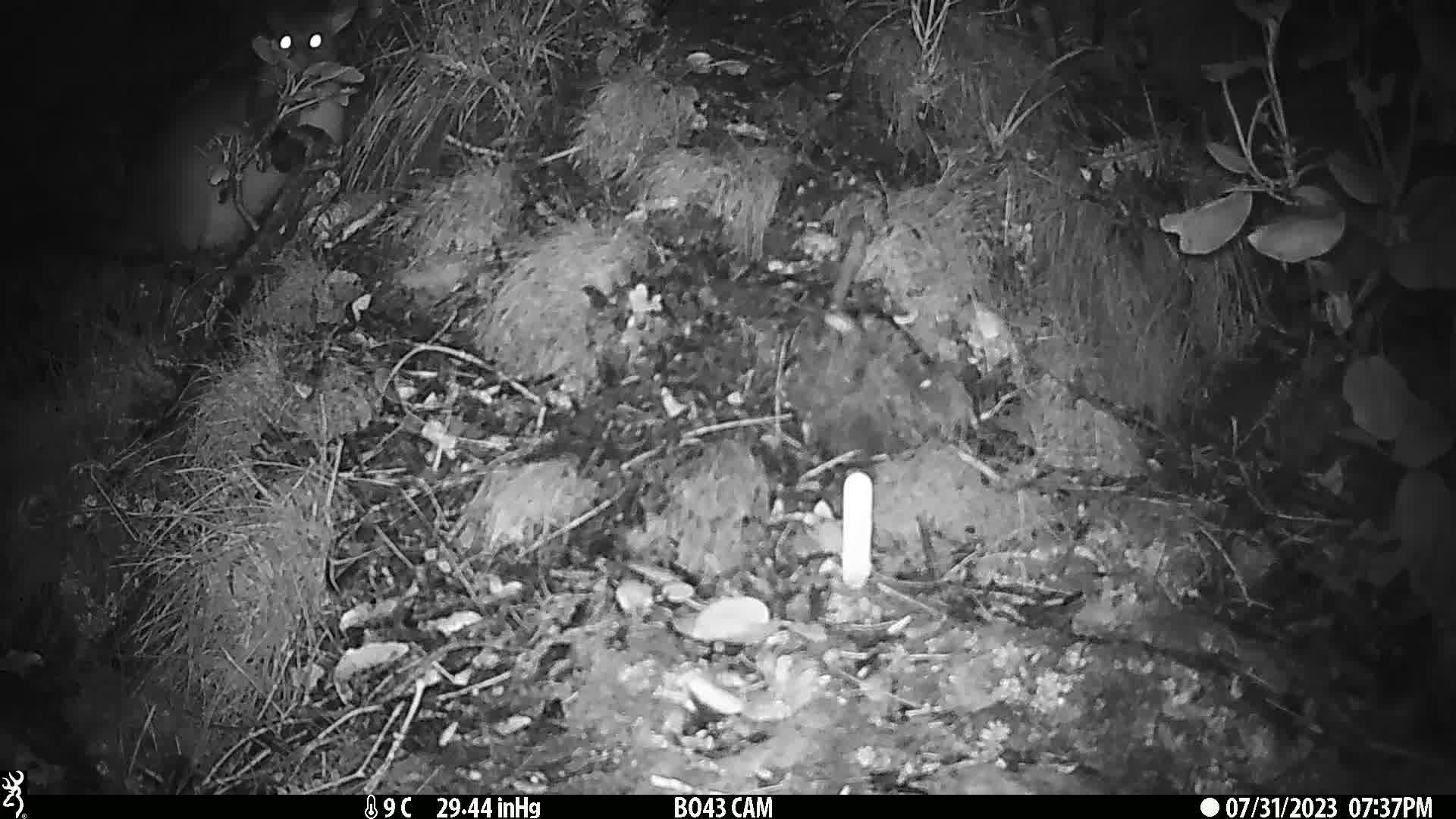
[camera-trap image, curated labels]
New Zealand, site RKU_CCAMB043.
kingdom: Animalia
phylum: Chordata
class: Mammalia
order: Diprotodontia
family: Phalangeridae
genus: Trichosurus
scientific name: Trichosurus vulpecula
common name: common brushtail possum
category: possum